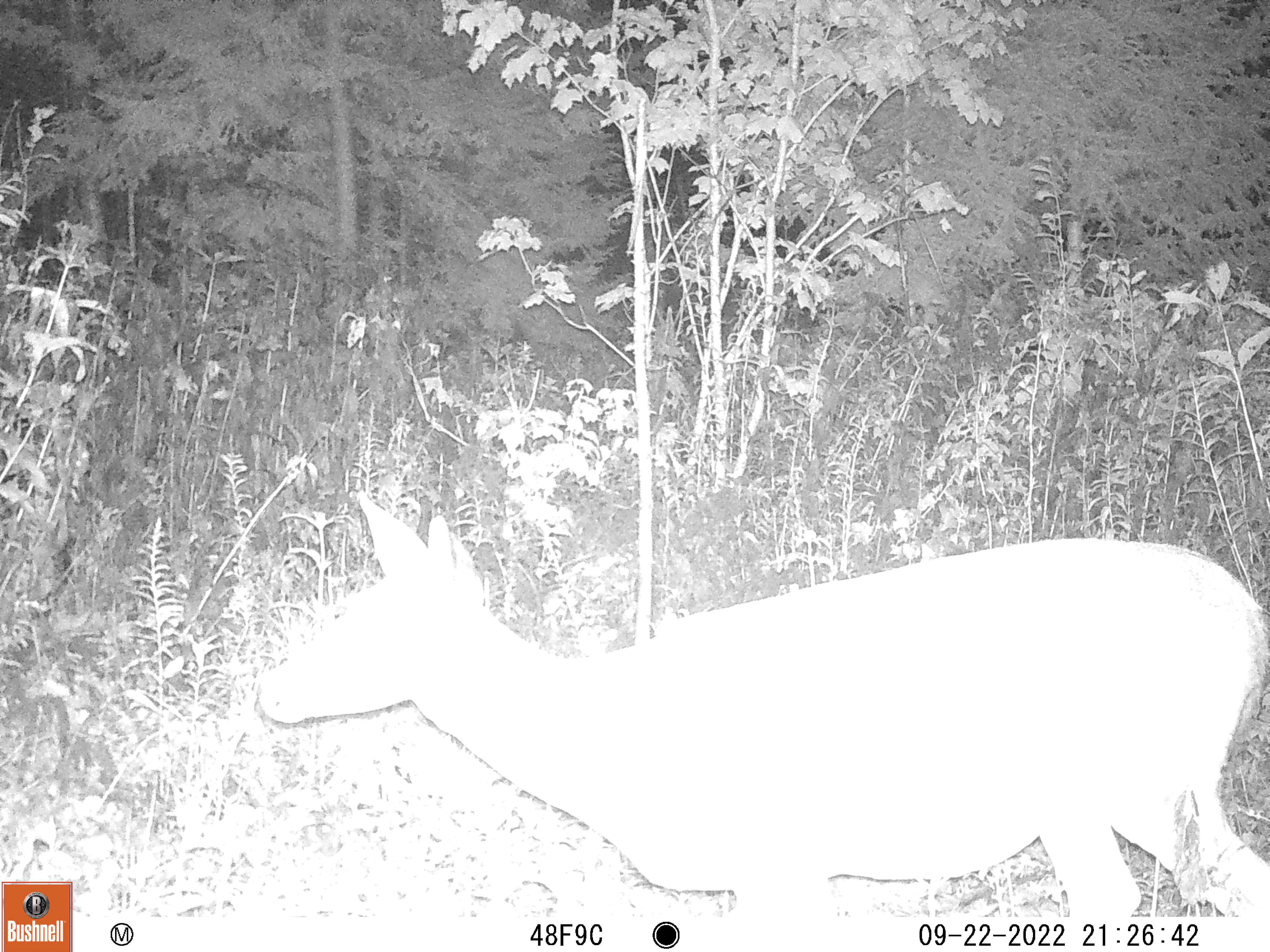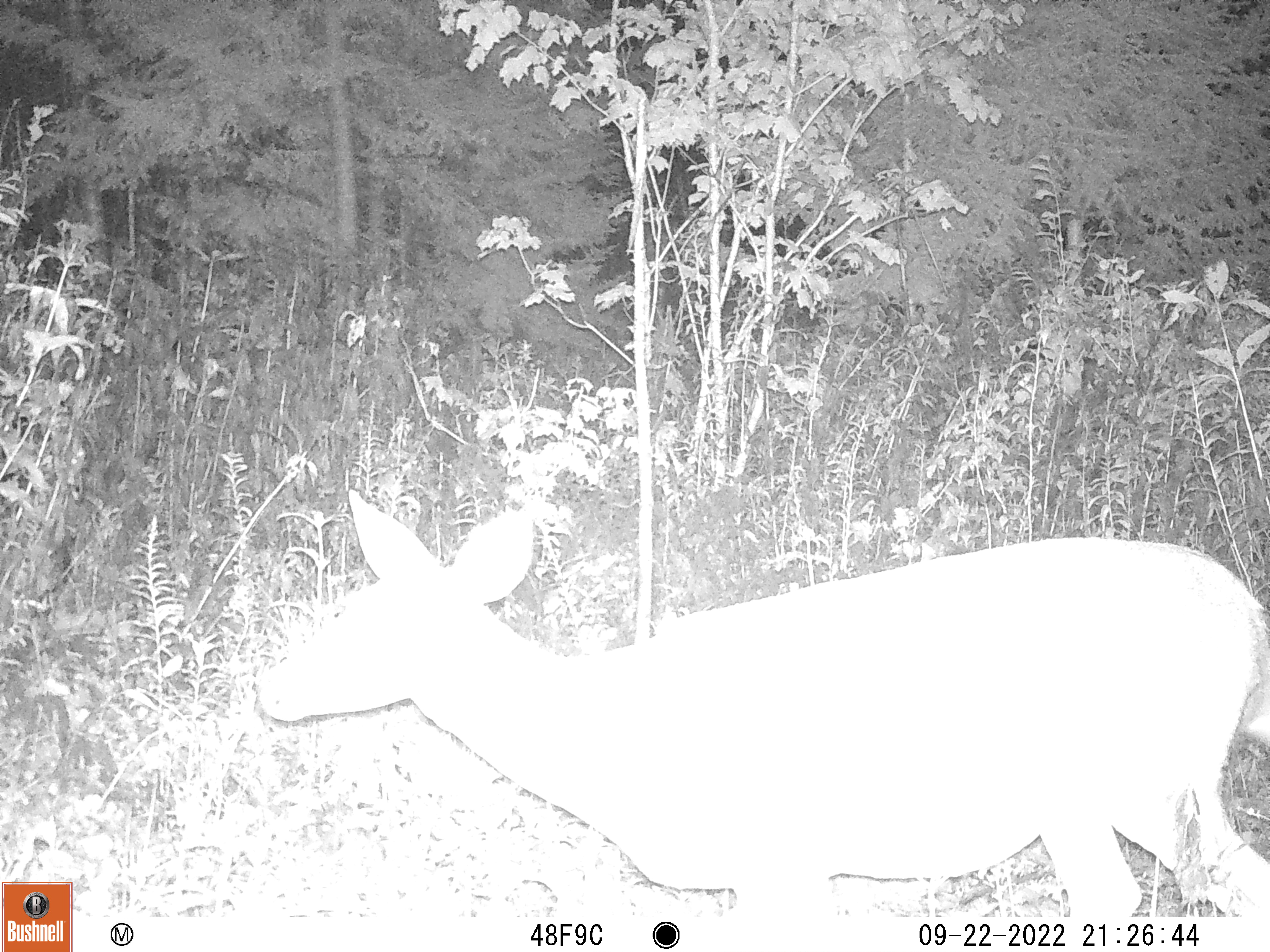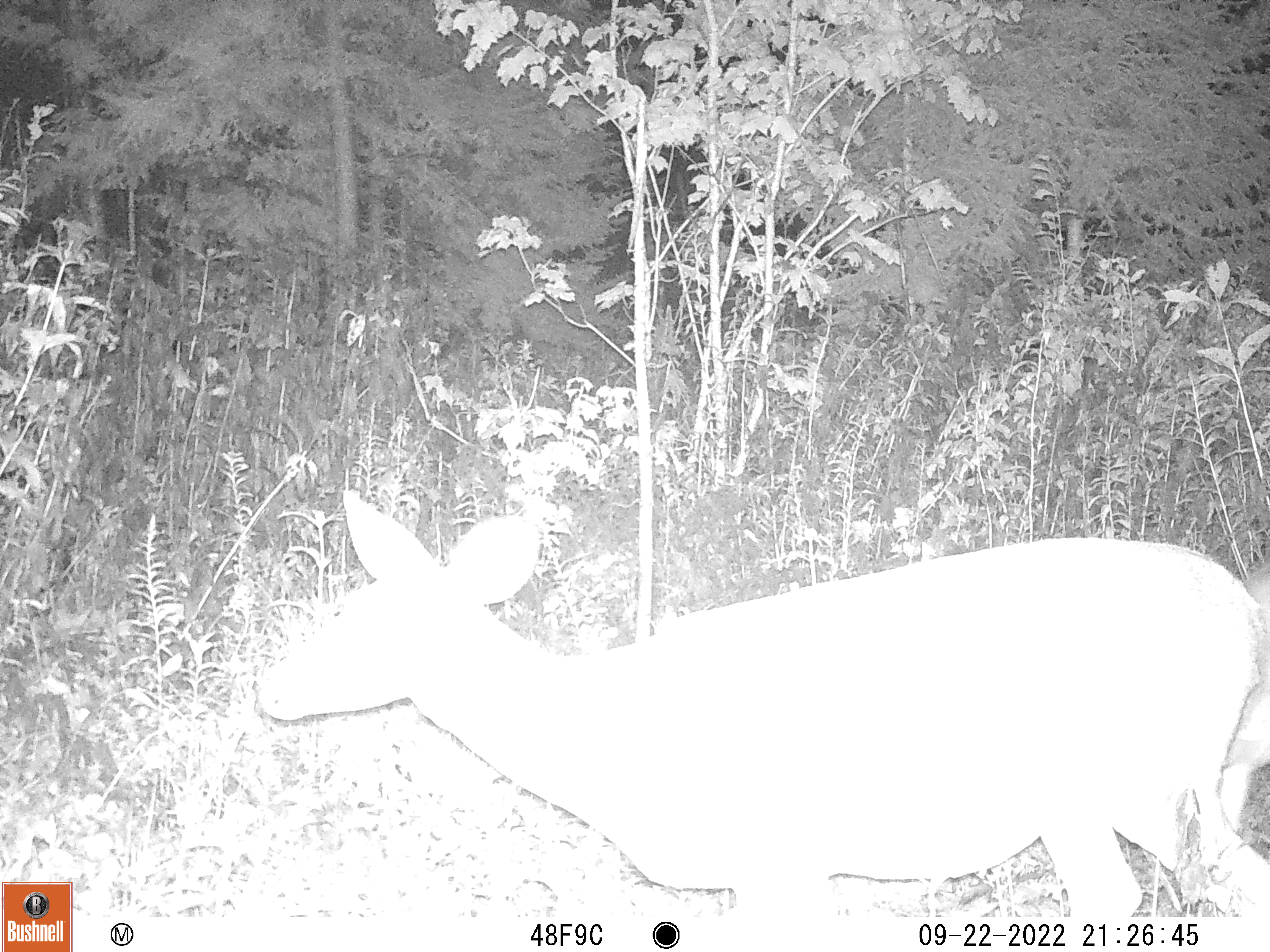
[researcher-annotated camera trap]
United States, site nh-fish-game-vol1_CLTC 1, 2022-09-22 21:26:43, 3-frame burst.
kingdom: Animalia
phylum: Chordata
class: Mammalia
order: Artiodactyla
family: Cervidae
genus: Odocoileus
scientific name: Odocoileus virginianus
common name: white-tailed deer